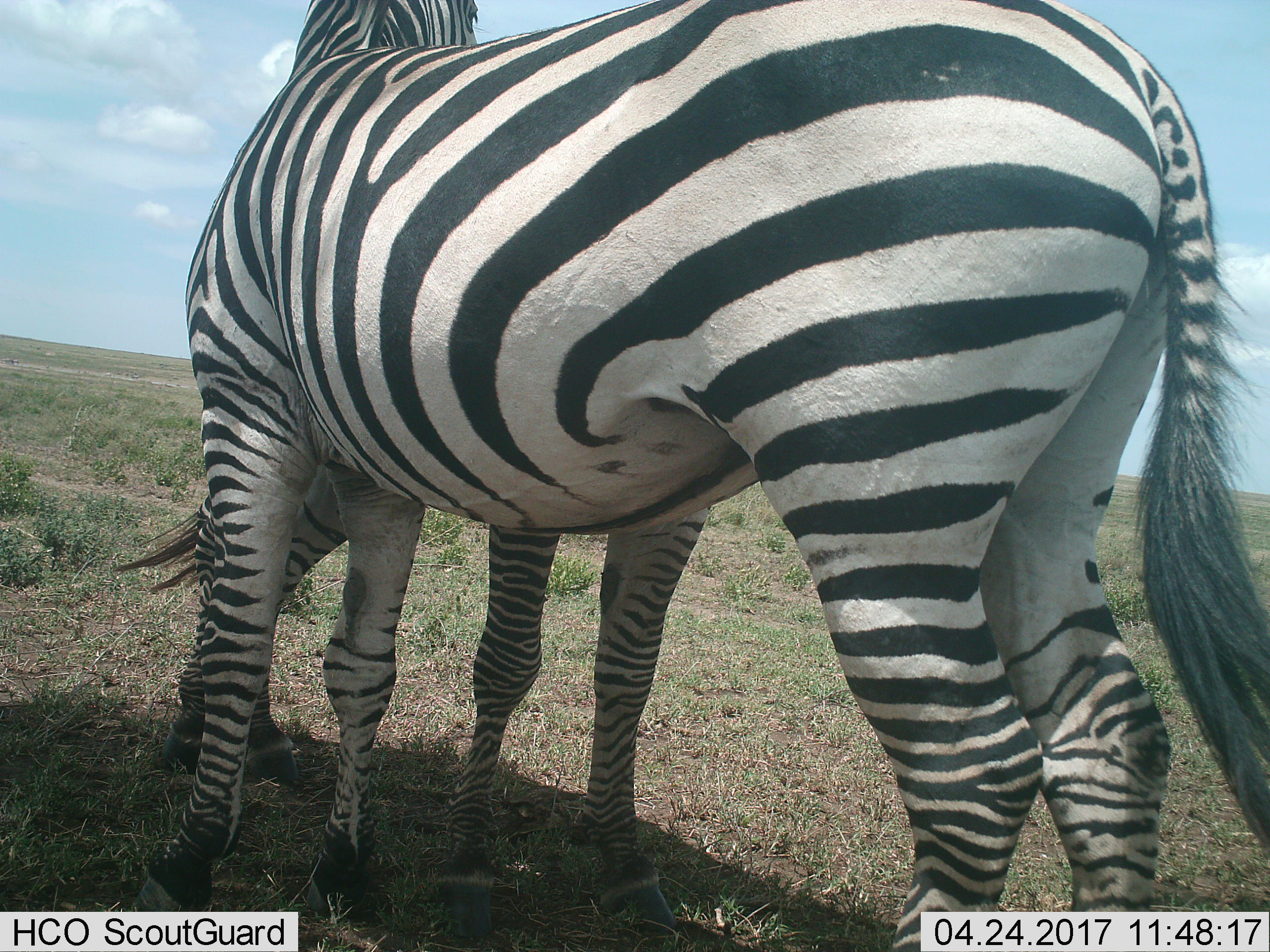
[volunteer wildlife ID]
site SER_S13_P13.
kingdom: Animalia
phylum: Chordata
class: Mammalia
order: Perissodactyla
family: Equidae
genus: Equus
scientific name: Equus quagga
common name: plains zebra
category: zebraplains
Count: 2.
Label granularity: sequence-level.